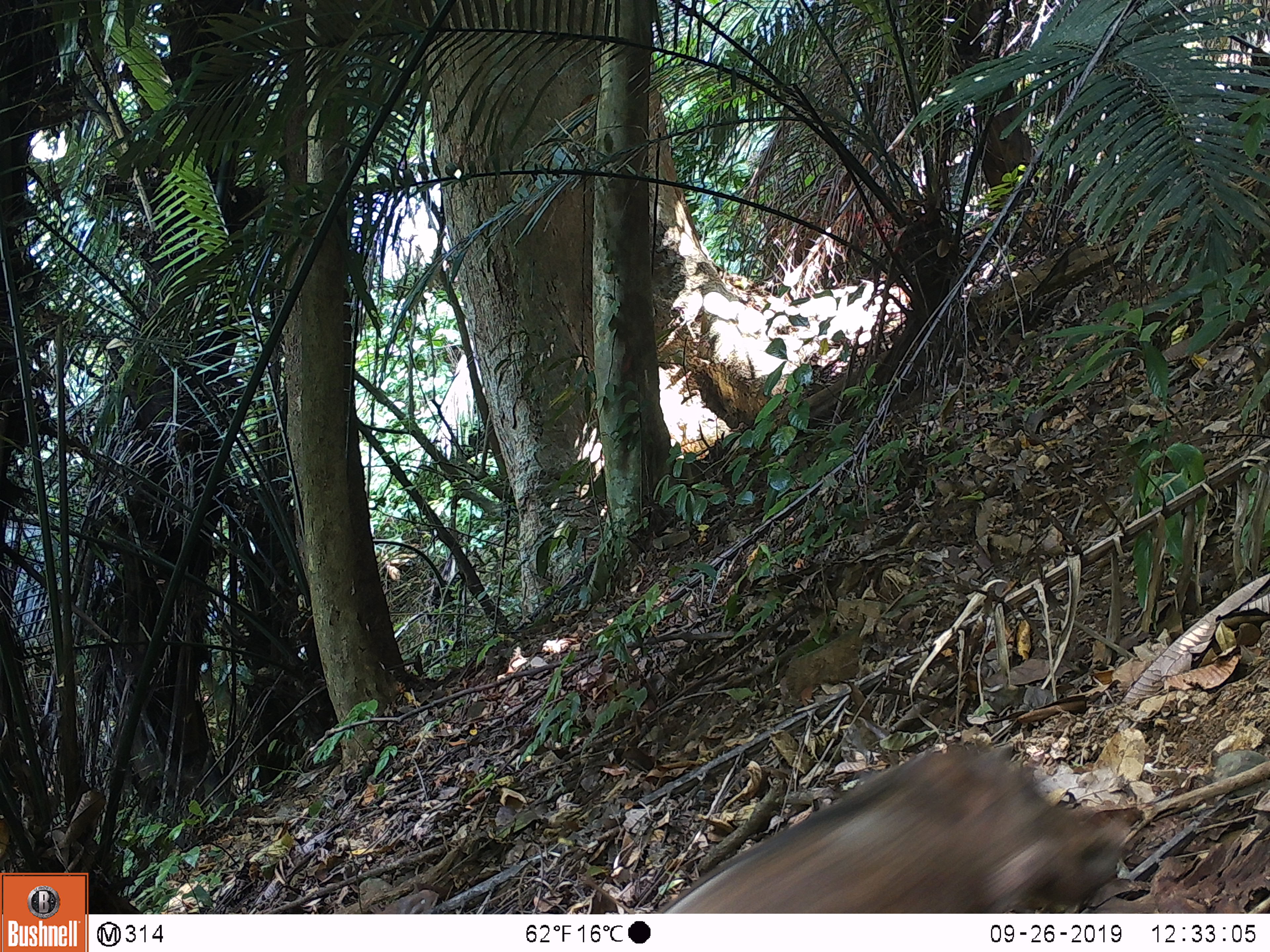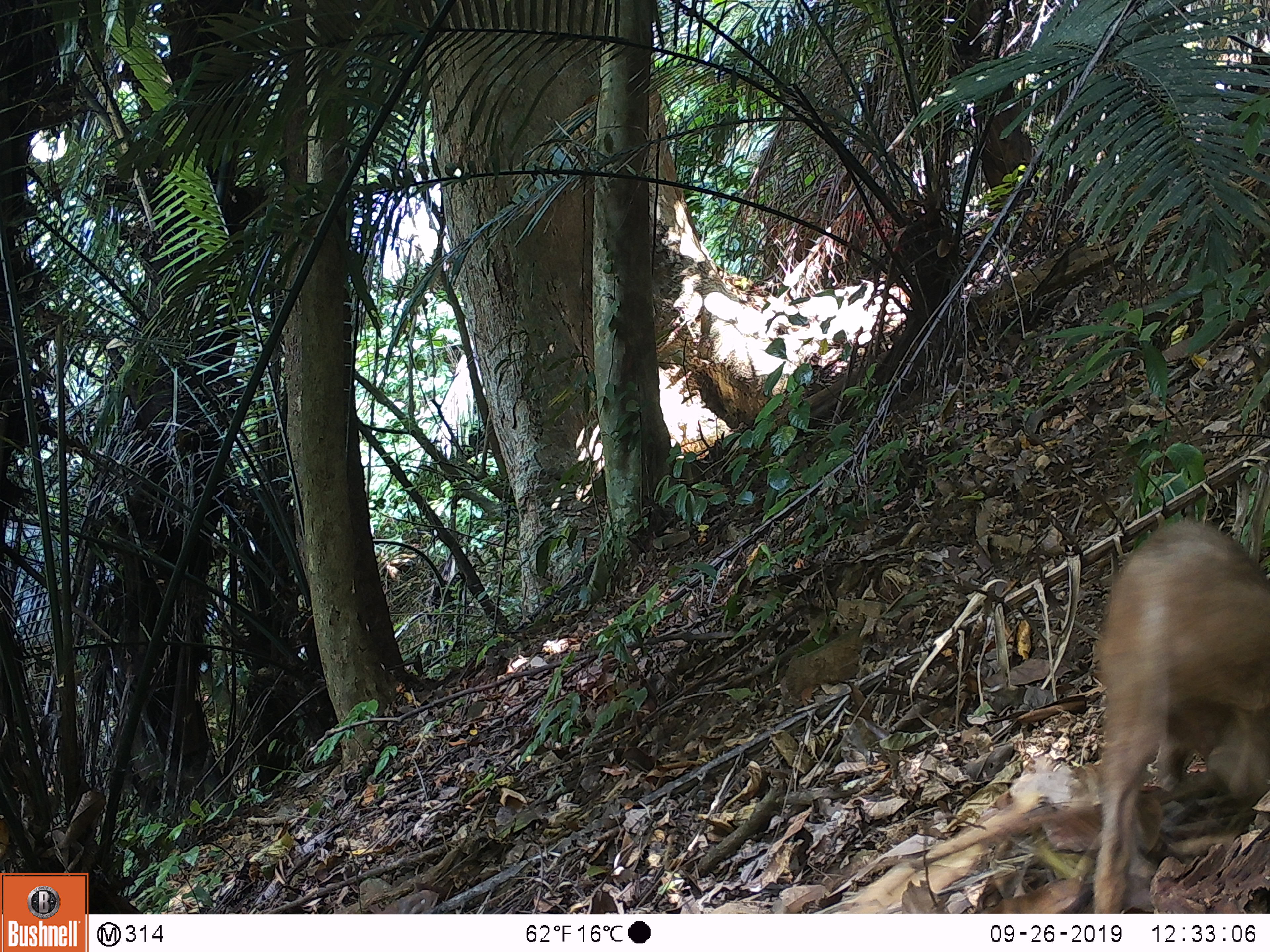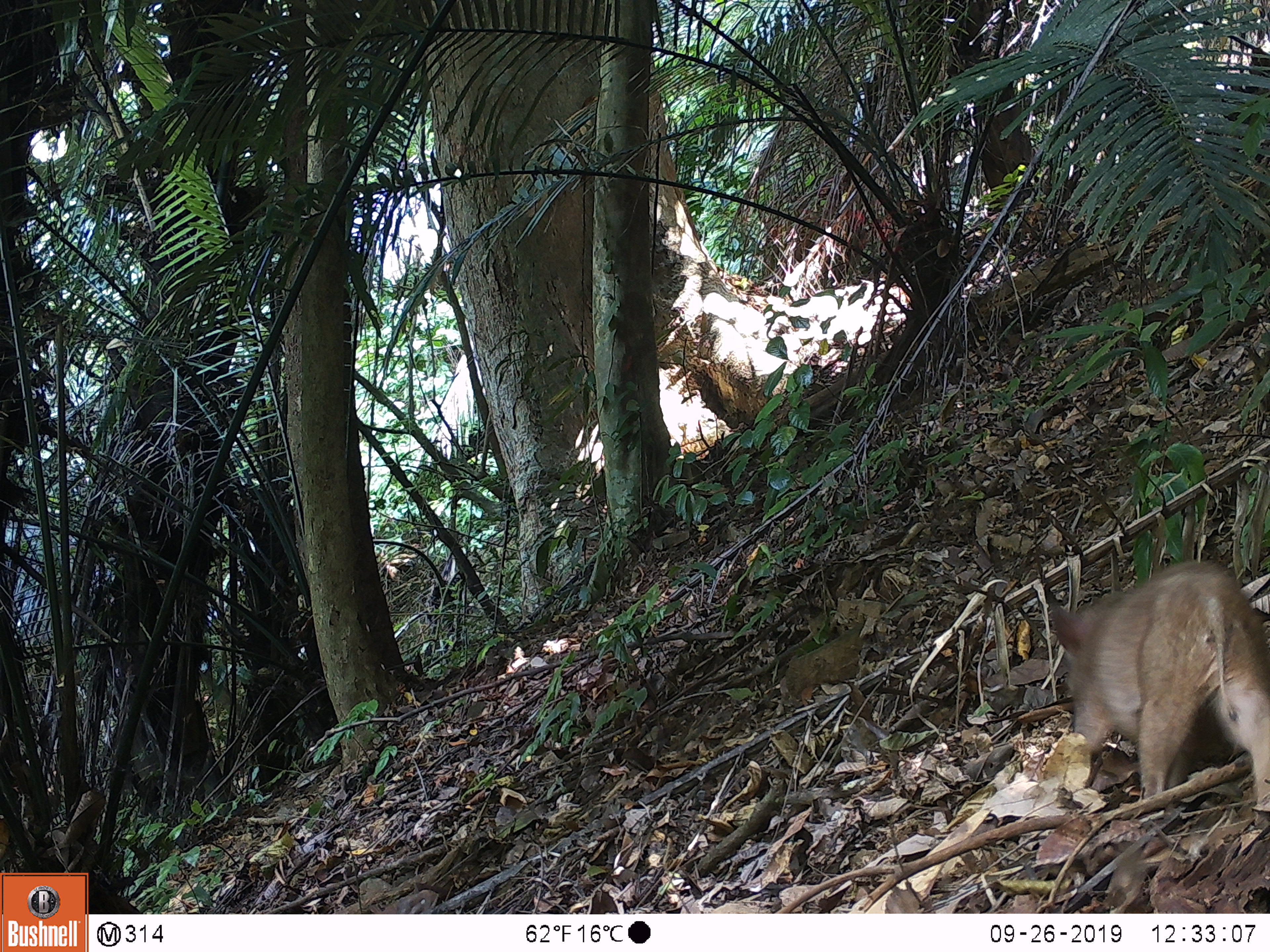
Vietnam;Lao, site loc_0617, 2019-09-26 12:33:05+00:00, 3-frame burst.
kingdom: Animalia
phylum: Chordata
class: Mammalia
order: Artiodactyla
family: Suidae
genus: Sus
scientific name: Sus scrofa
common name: eurasian wild pig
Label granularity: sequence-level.